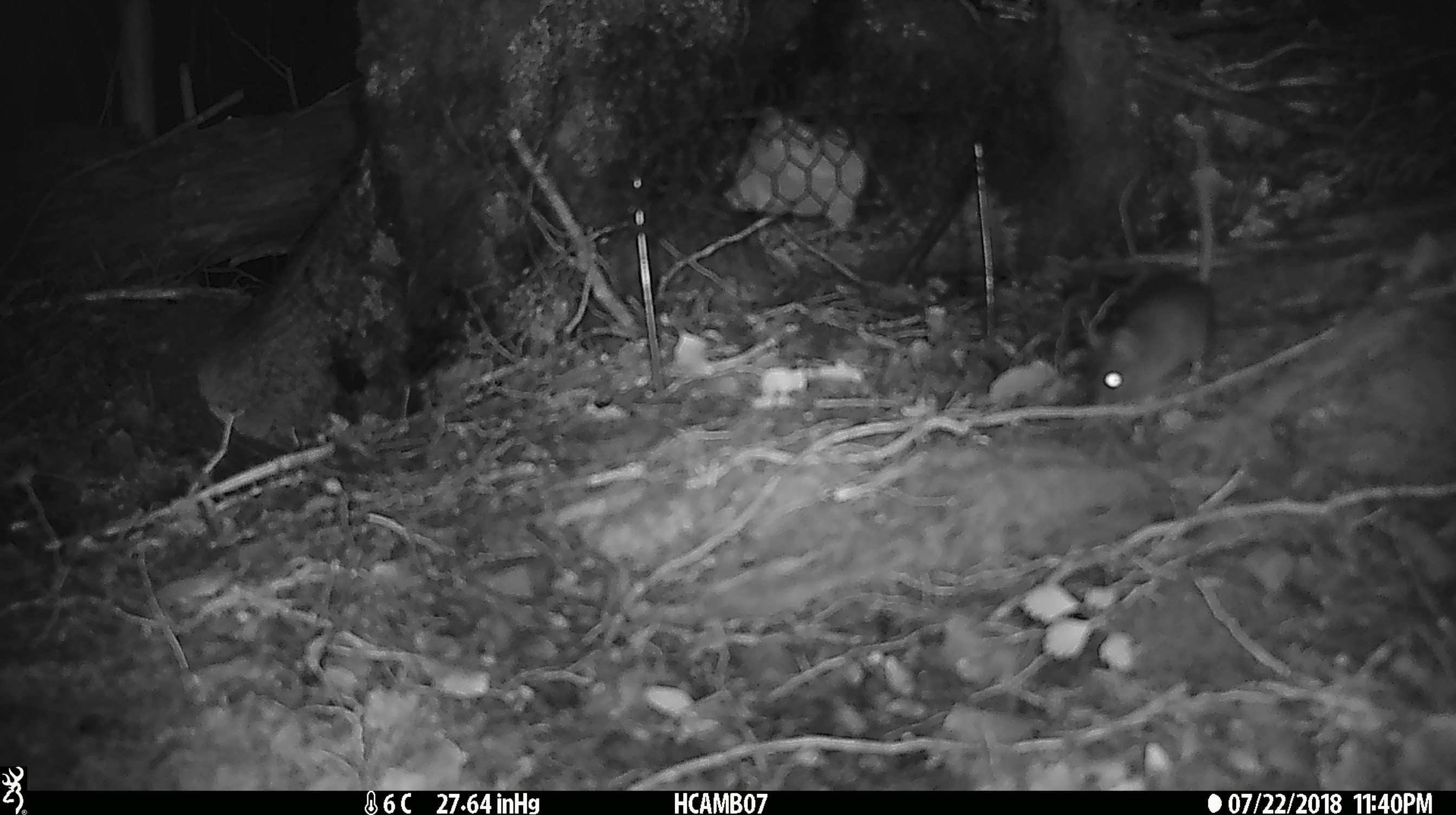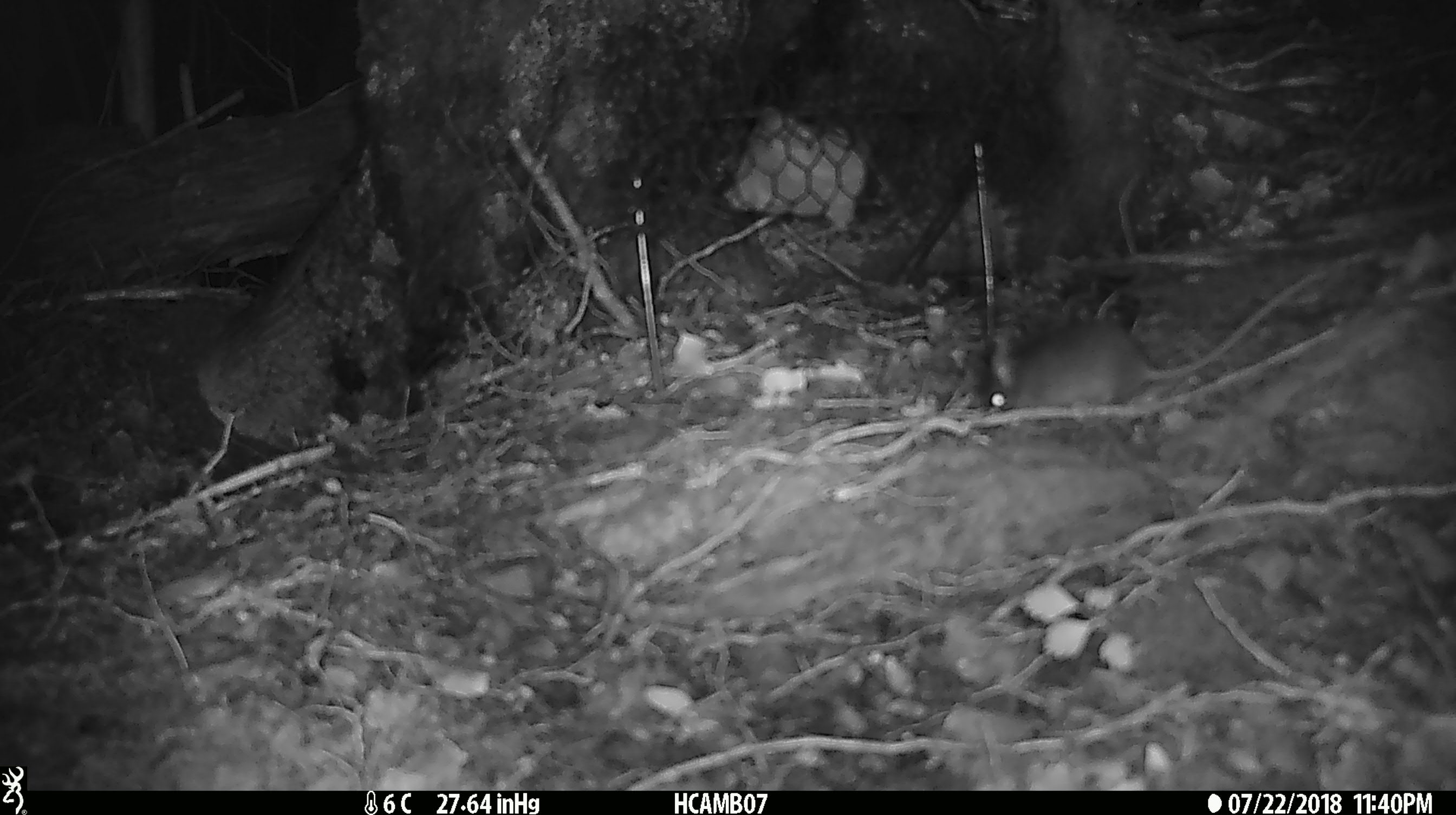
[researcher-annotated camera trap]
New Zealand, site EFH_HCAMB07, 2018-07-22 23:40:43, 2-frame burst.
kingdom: Animalia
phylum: Chordata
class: Mammalia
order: Rodentia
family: Muridae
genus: Mus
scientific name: Mus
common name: mouse